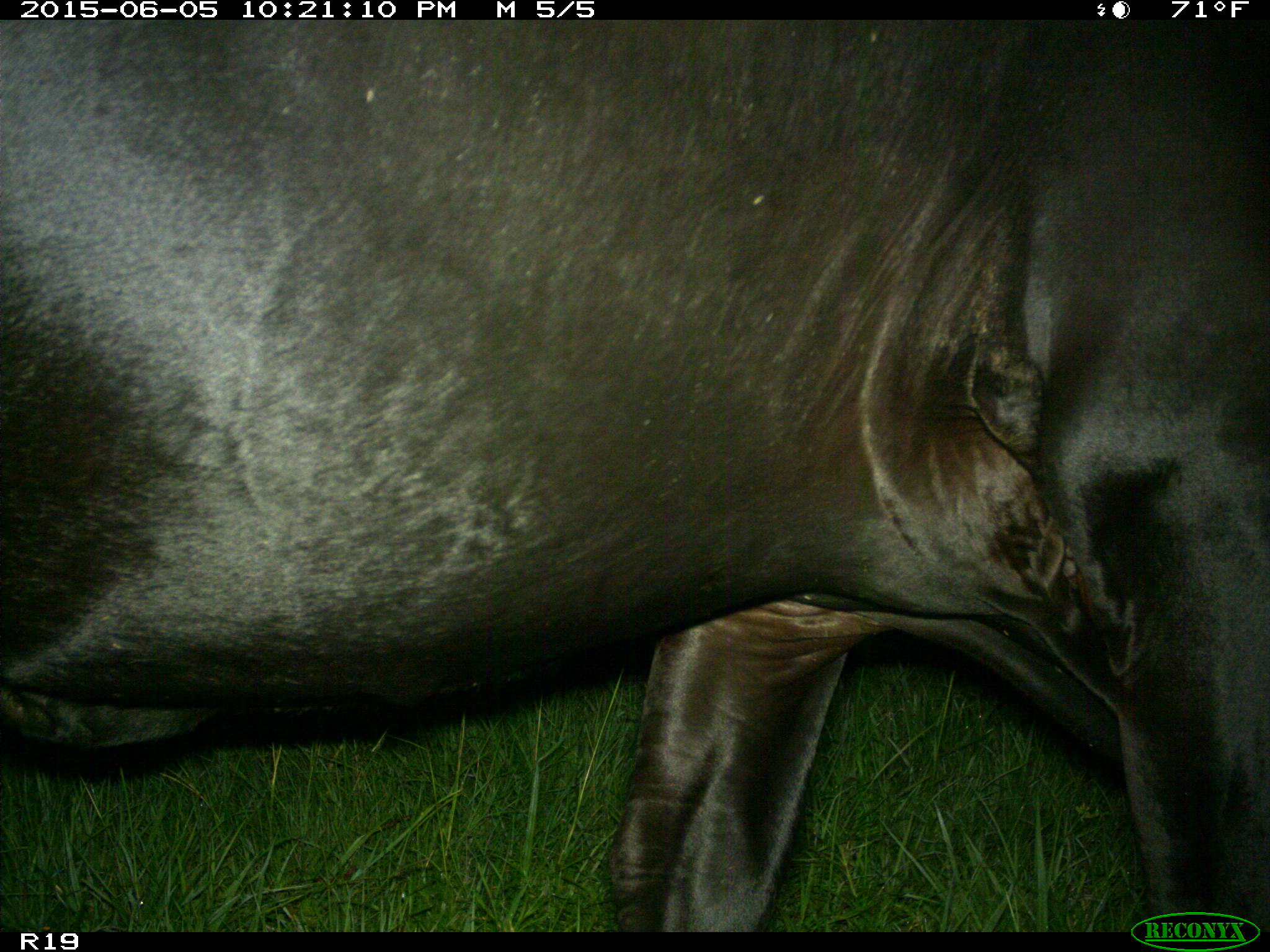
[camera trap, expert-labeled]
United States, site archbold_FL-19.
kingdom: Animalia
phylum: Chordata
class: Mammalia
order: Artiodactyla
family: Bovidae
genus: Bos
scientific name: Bos taurus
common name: domestic cow